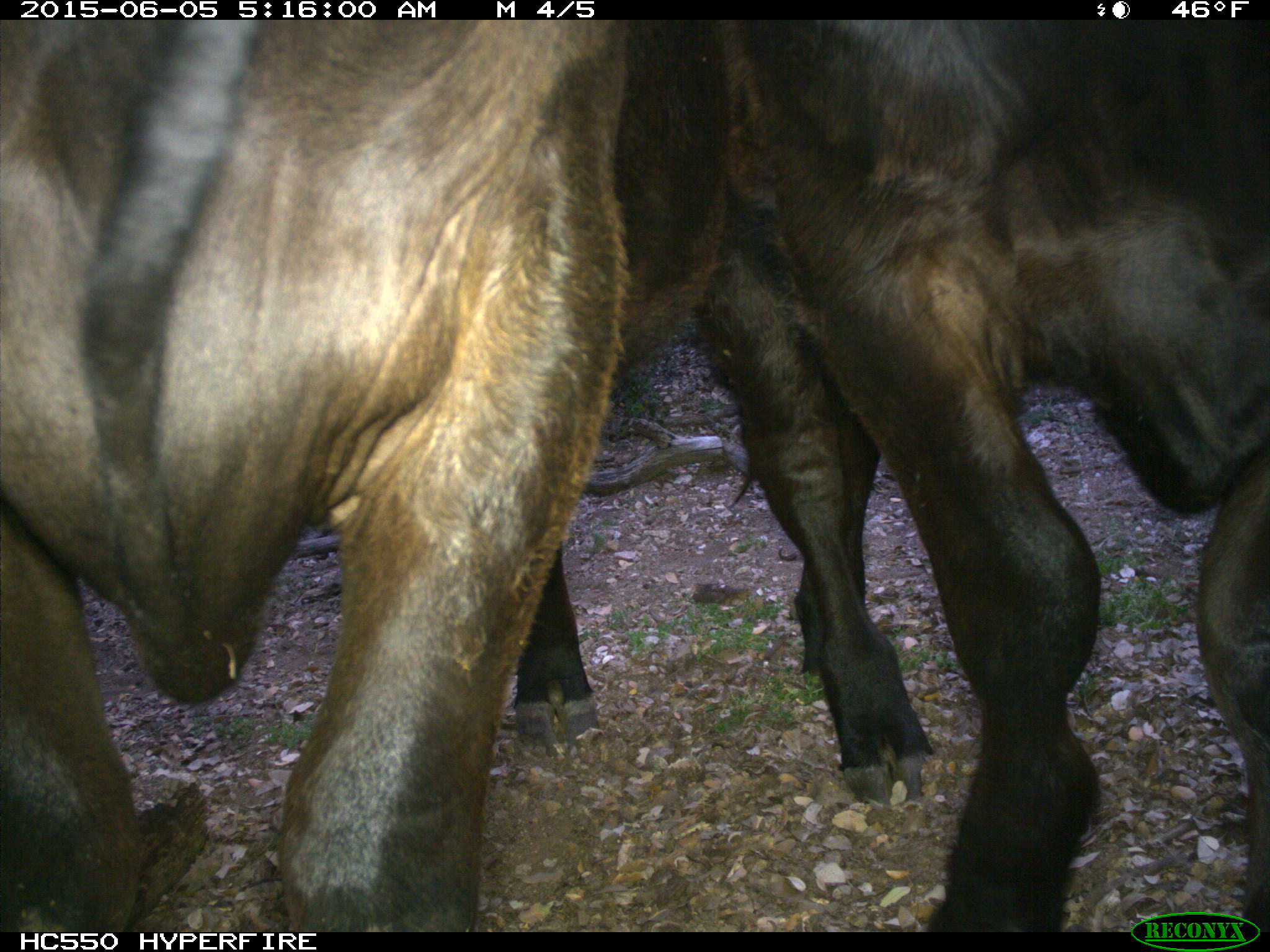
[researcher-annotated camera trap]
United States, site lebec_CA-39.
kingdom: Animalia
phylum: Chordata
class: Mammalia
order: Artiodactyla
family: Bovidae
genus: Bos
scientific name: Bos taurus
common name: domestic cow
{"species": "Bos taurus (domestic cow)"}